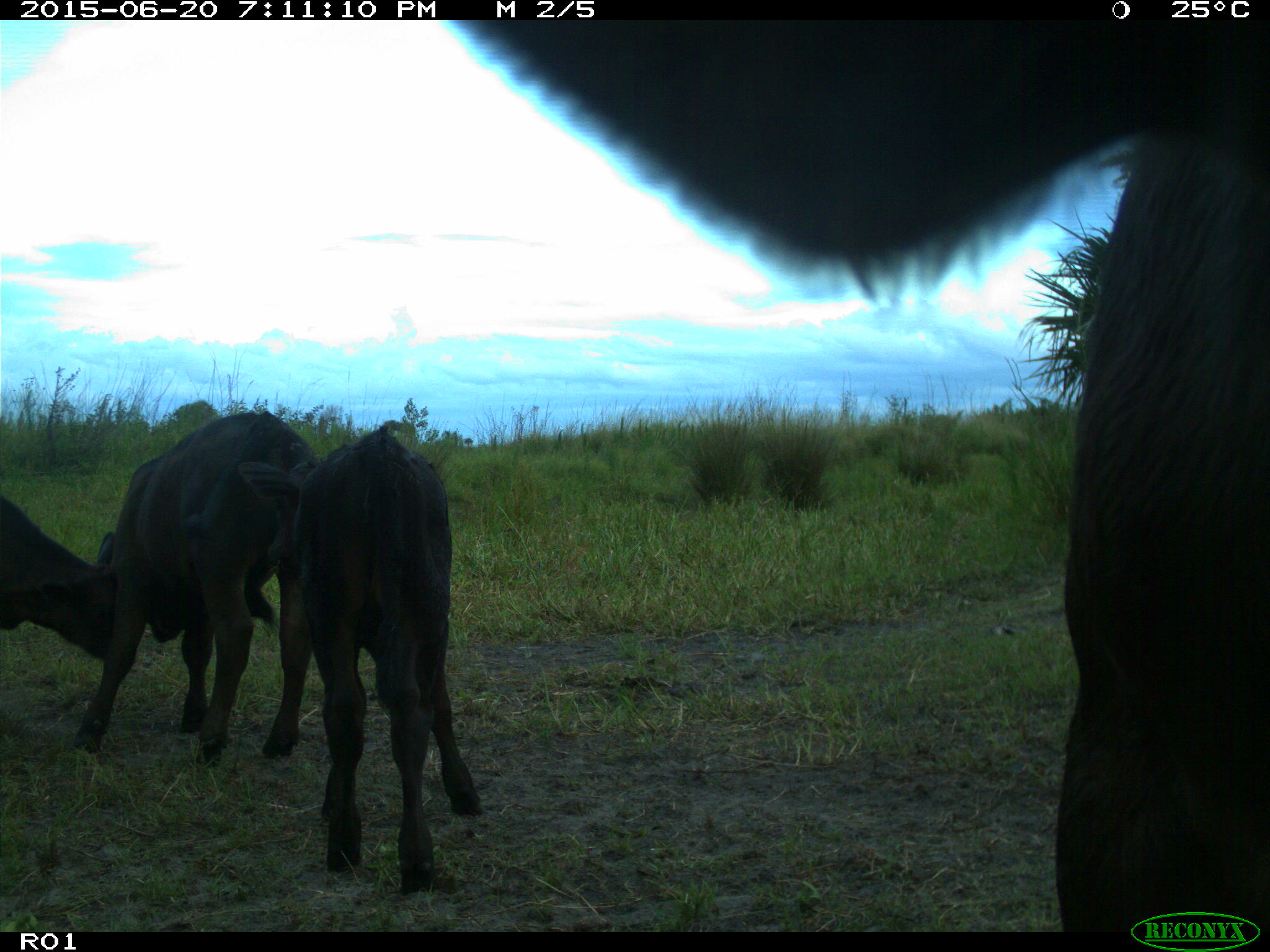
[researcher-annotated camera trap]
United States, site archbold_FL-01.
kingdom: Animalia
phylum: Chordata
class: Mammalia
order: Artiodactyla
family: Bovidae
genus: Bos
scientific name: Bos taurus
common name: domestic cow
Bos taurus (domestic cow).